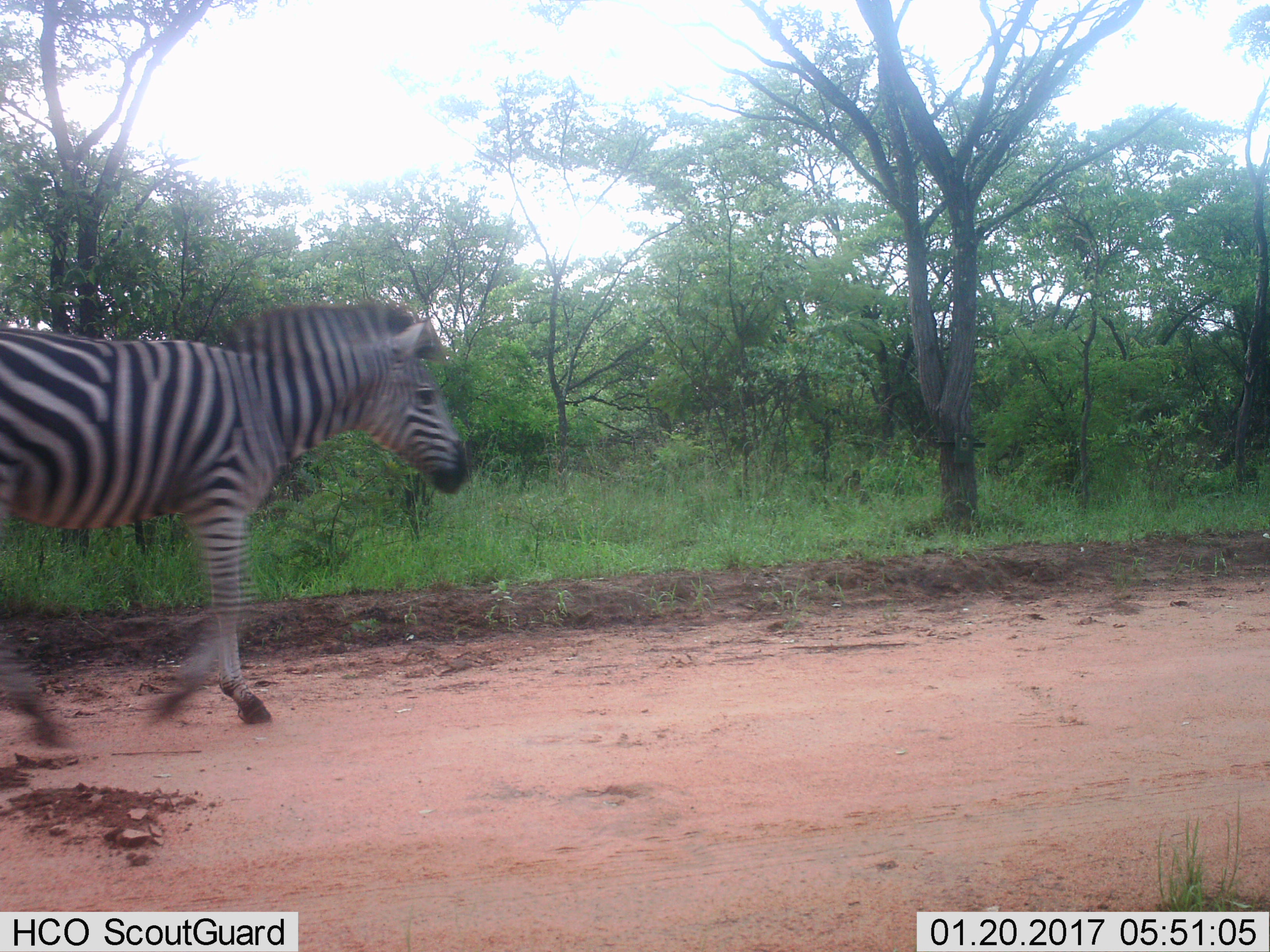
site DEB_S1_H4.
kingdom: Animalia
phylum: Chordata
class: Mammalia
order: Perissodactyla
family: Equidae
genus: Equus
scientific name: Equus quagga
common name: plains zebra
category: zebraplains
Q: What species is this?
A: Zebraplains (plains zebra) (Equus quagga).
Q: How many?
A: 1.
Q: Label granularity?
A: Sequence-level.